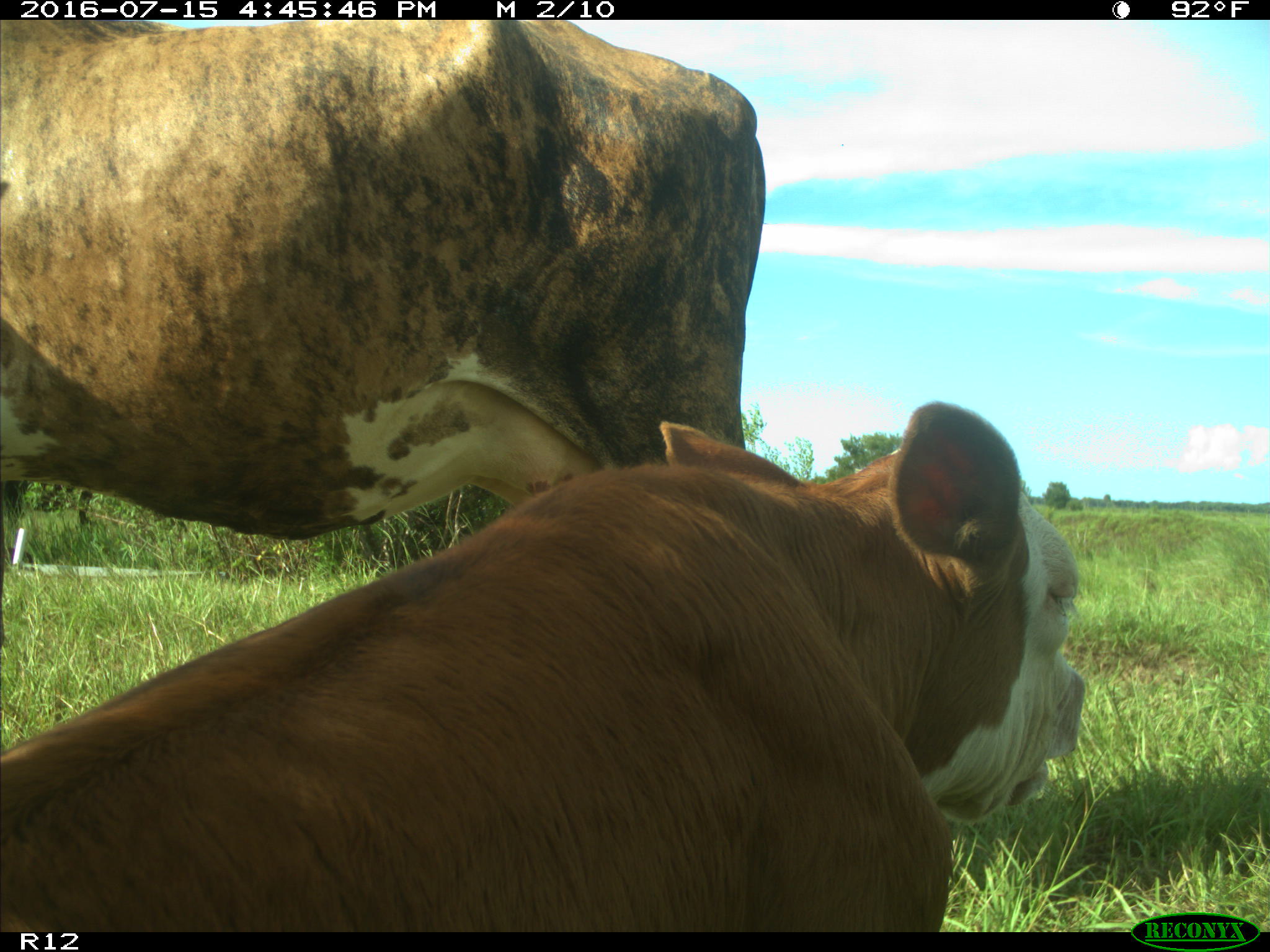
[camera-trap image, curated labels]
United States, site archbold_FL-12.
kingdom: Animalia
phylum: Chordata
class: Mammalia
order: Artiodactyla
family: Bovidae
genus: Bos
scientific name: Bos taurus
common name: domestic cow